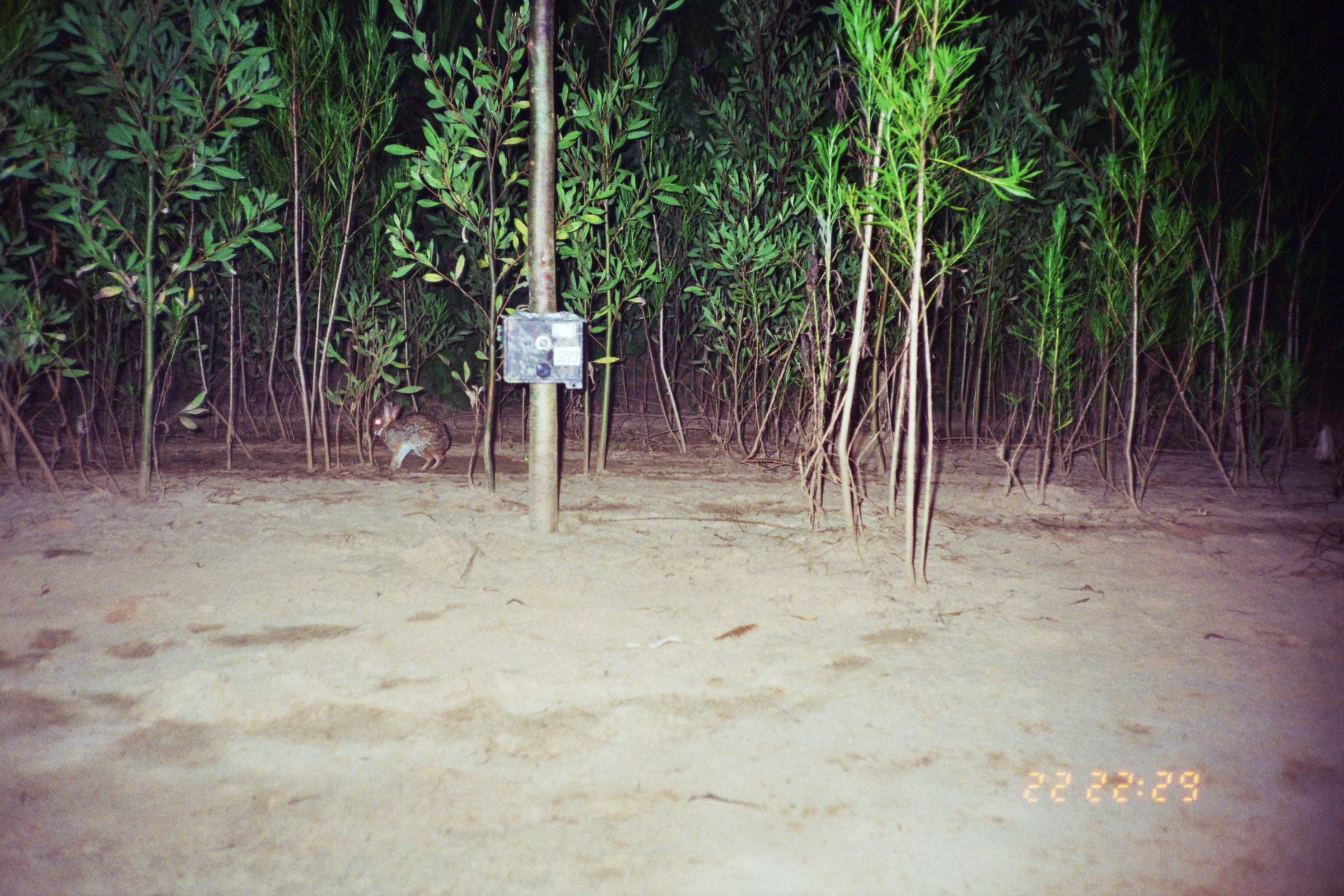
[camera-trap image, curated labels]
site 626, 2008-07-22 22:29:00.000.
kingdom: Animalia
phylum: Chordata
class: Mammalia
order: Lagomorpha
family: Leporidae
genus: Sylvilagus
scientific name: Sylvilagus brasiliensis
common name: tapeti